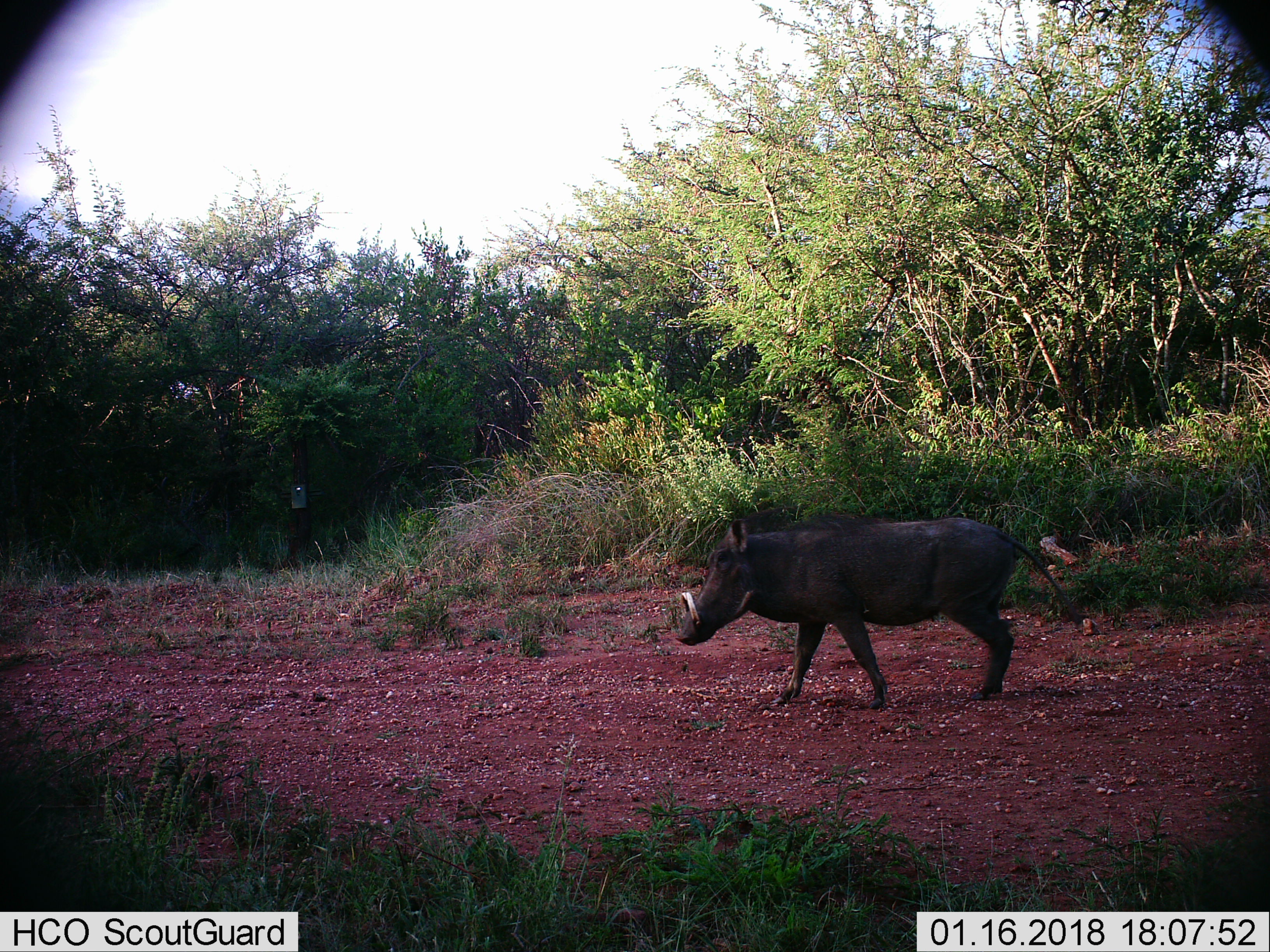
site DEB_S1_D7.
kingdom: Animalia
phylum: Chordata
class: Mammalia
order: Artiodactyla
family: Suidae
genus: Phacochoerus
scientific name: Phacochoerus africanus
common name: warthog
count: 1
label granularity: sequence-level